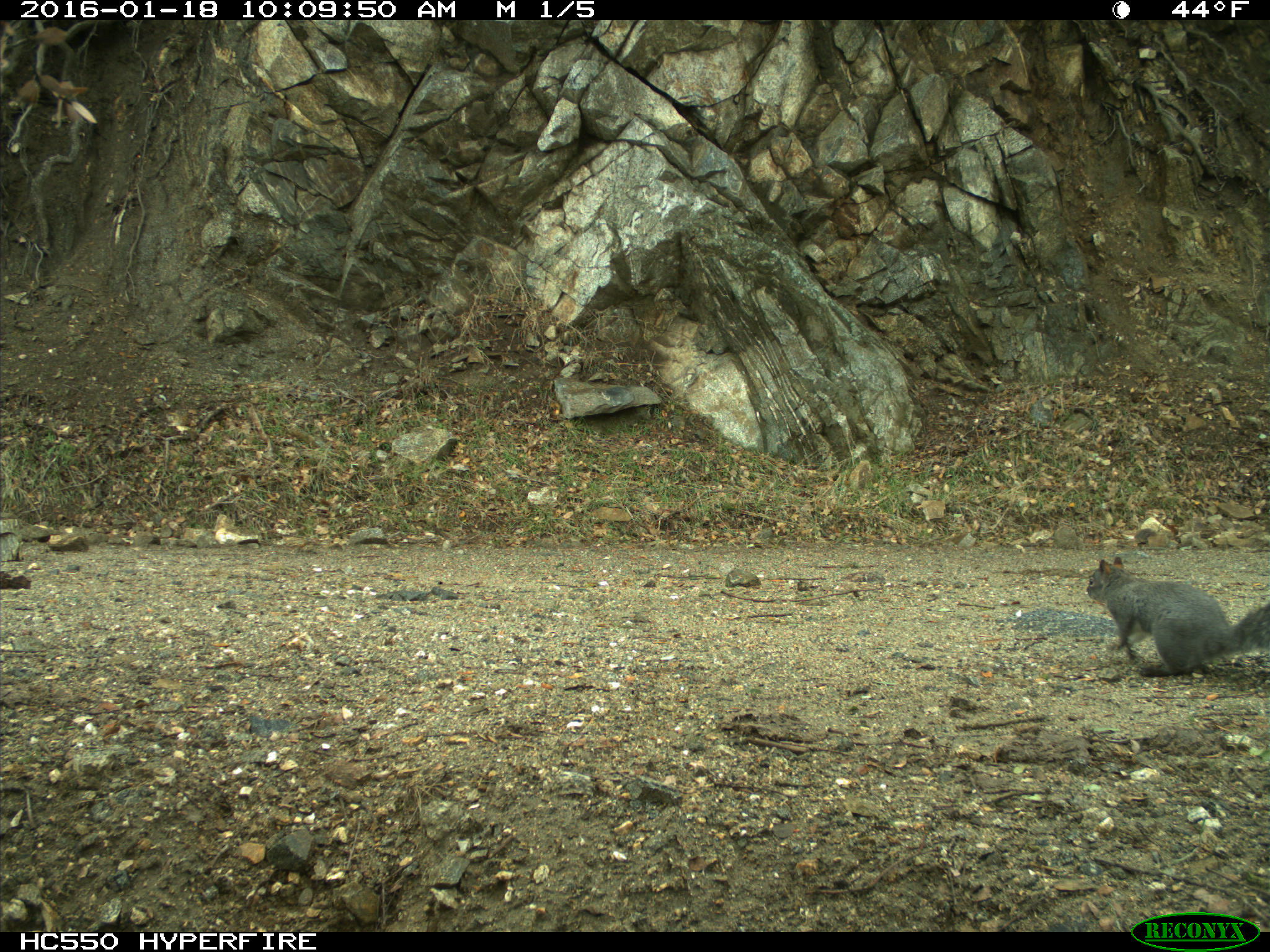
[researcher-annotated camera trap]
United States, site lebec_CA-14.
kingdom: Animalia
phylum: Chordata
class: Mammalia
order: Rodentia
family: Sciuridae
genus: Sciurus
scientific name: Sciurus carolinensis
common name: eastern gray squirrel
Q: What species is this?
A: Sciurus carolinensis (eastern gray squirrel).